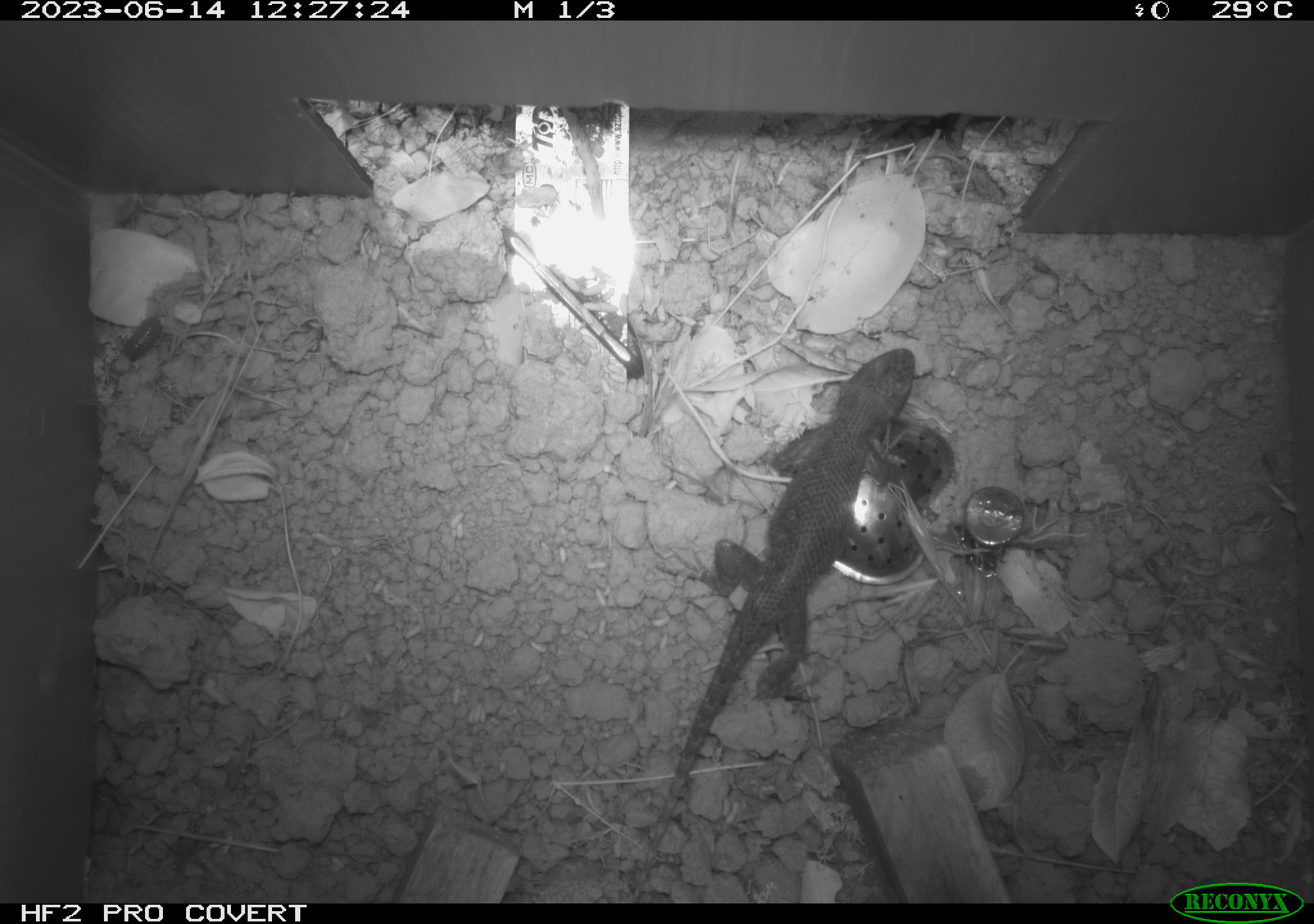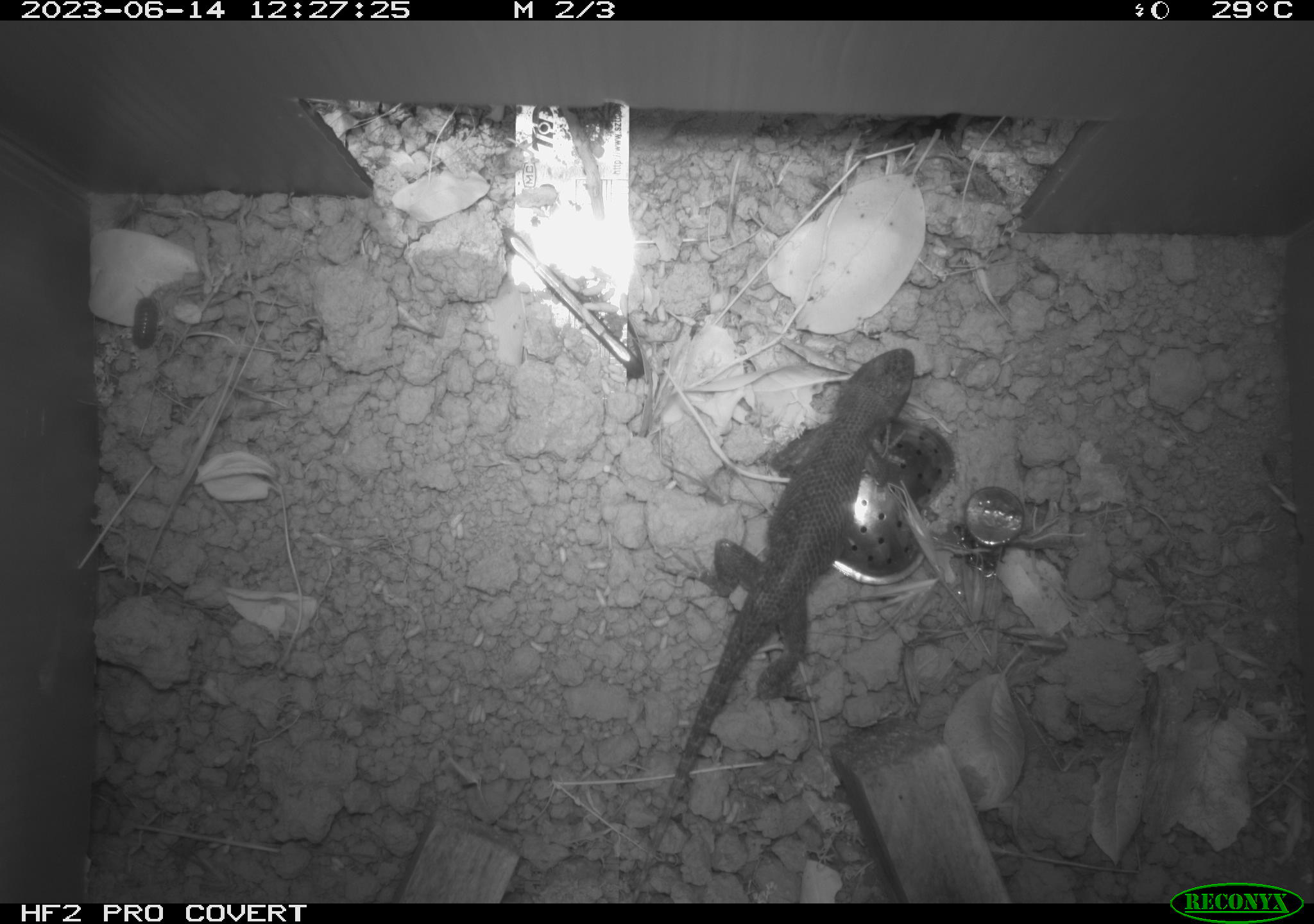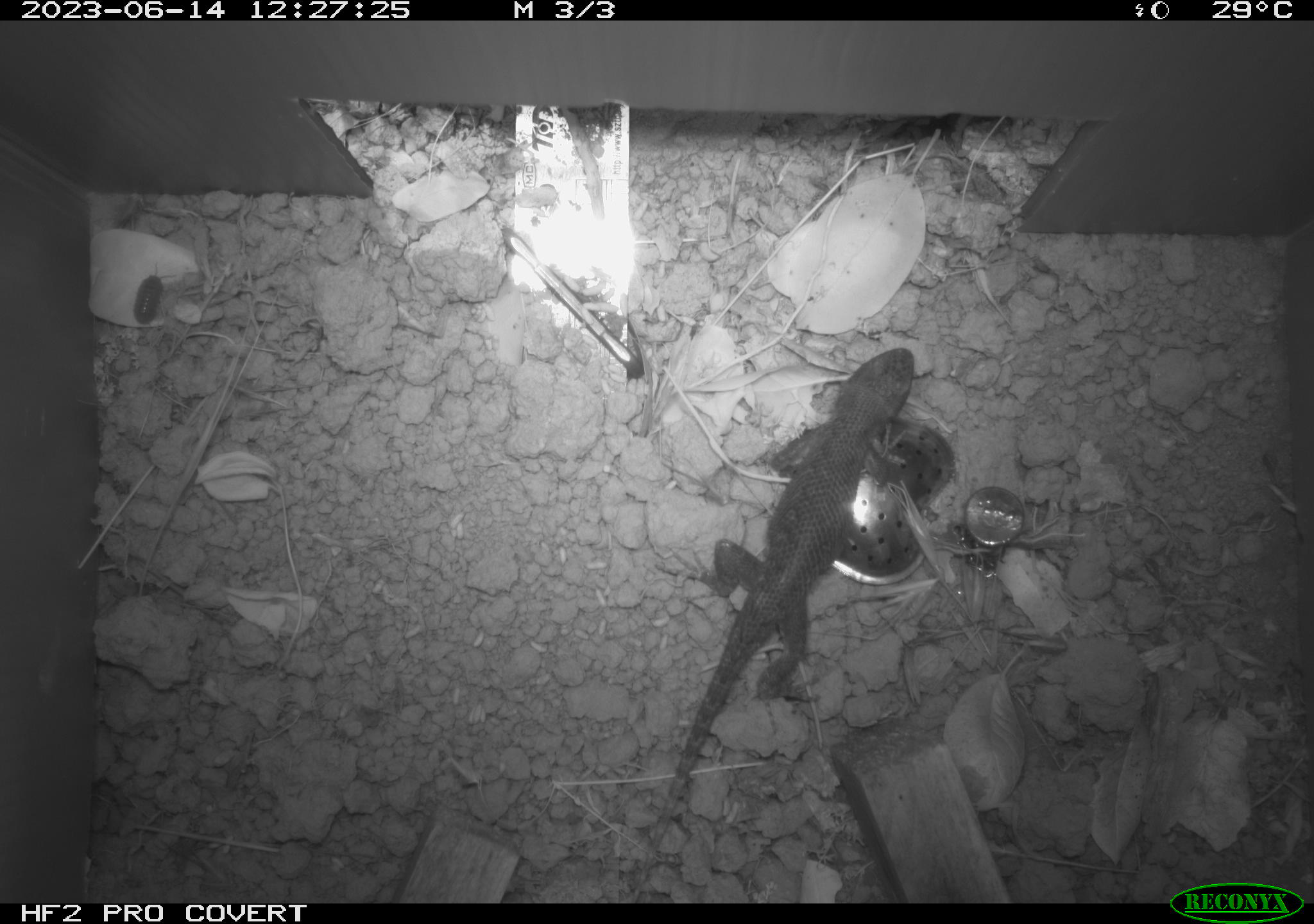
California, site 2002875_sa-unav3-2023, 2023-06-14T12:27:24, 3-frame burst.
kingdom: Animalia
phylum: Chordata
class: Reptilia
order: Squamata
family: Phrynosomatidae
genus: Sceloporus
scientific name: Sceloporus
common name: spiny lizards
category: sceloporus species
Sceloporus species (spiny lizards) (Sceloporus).